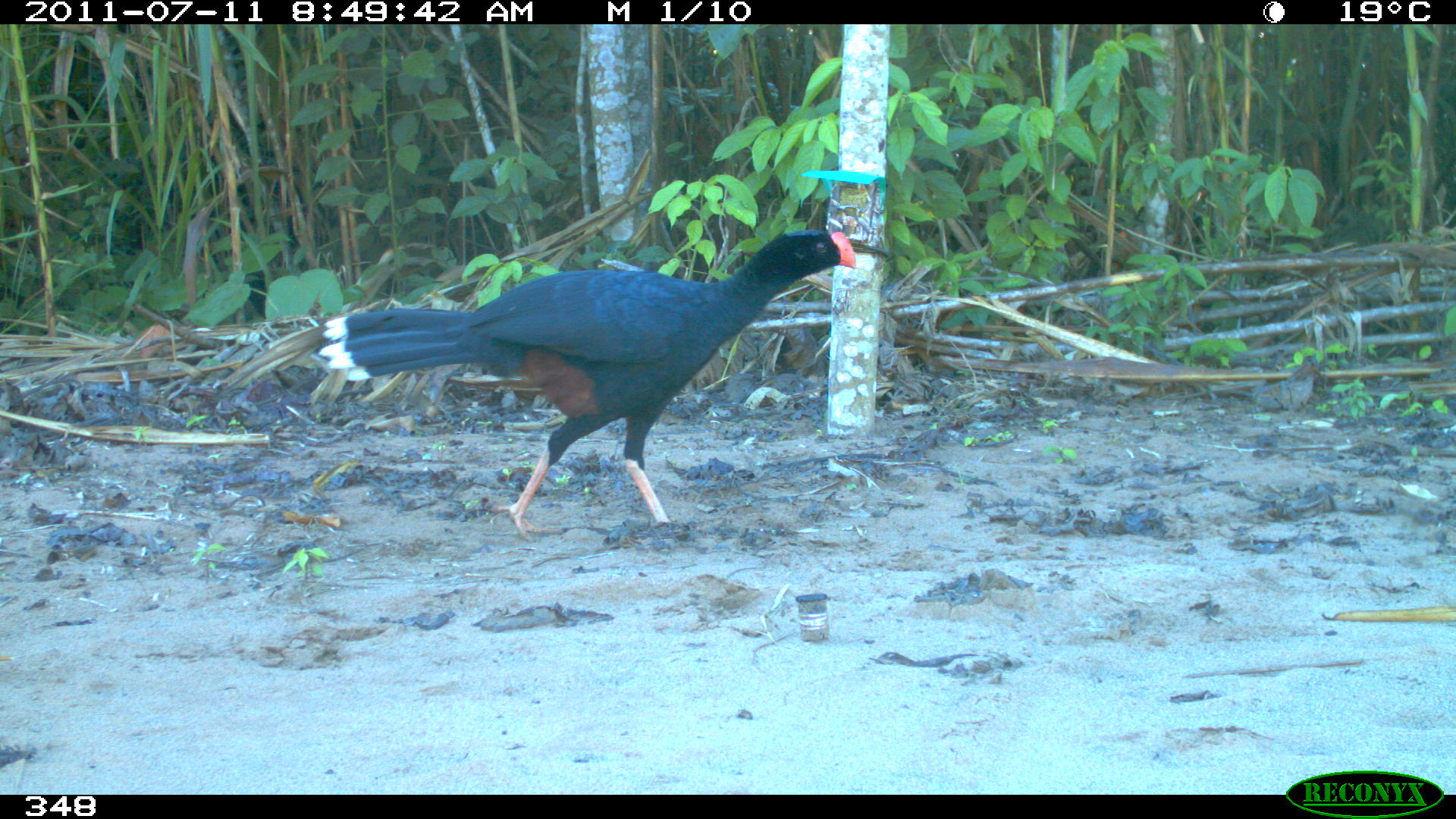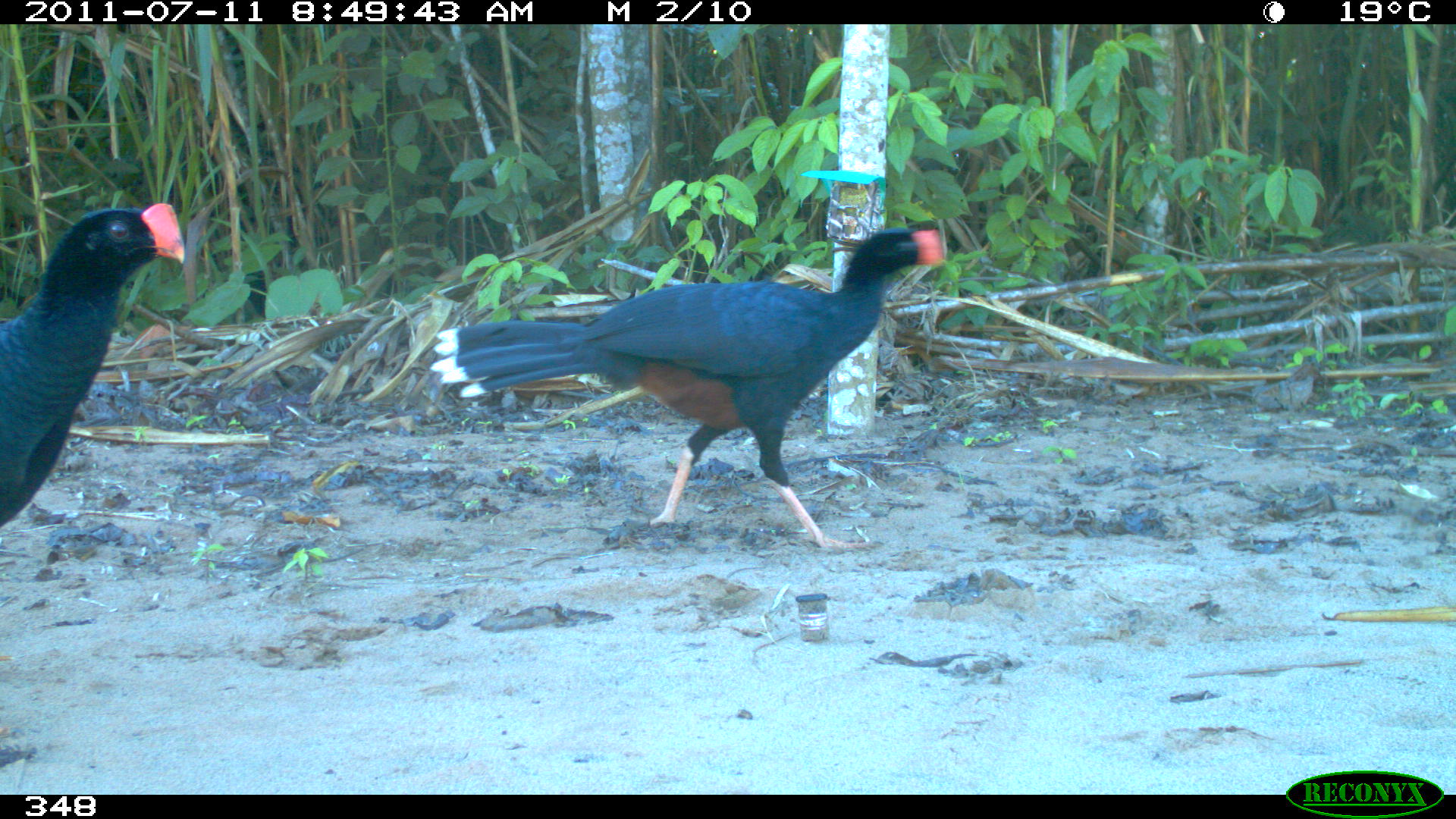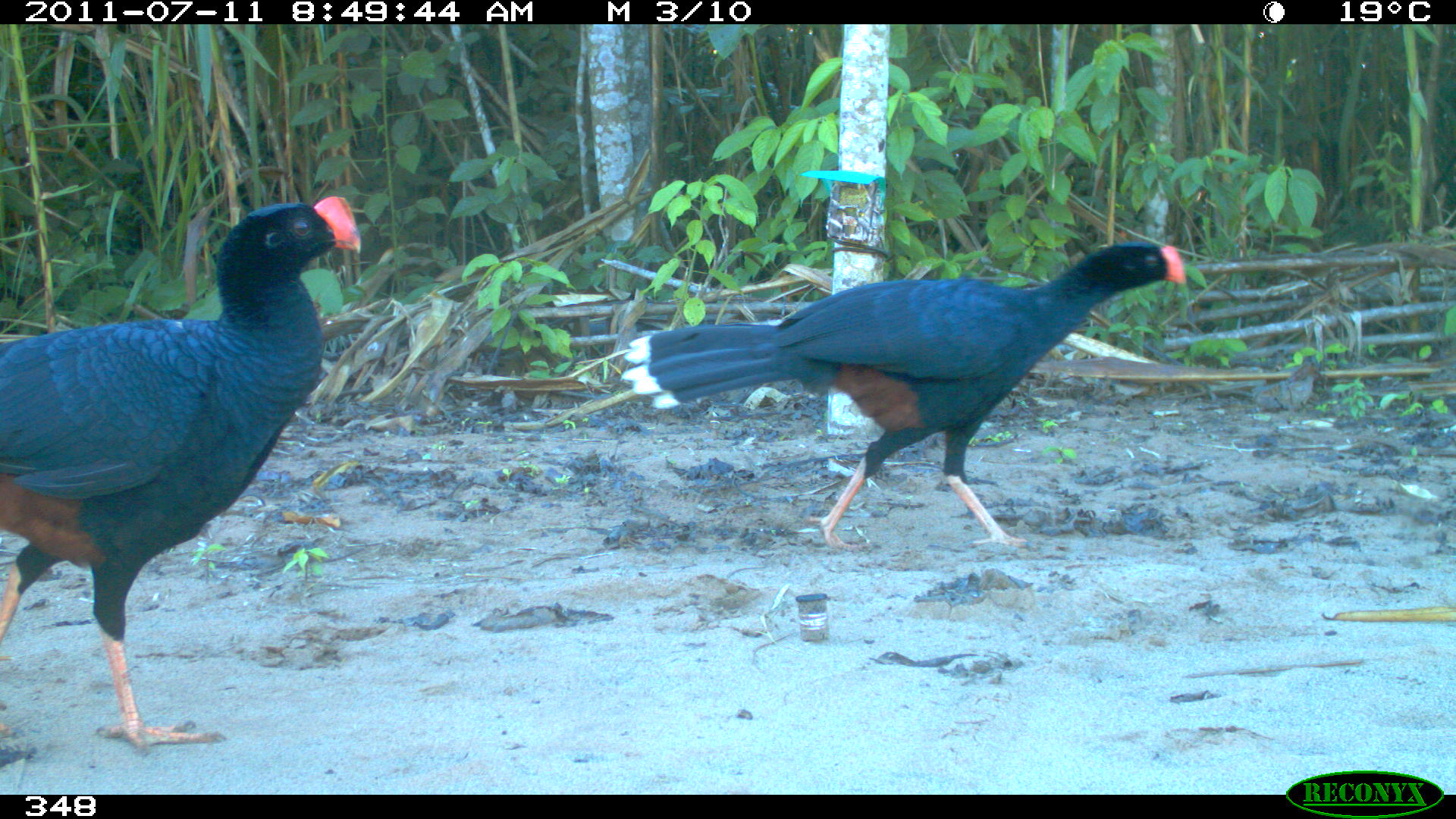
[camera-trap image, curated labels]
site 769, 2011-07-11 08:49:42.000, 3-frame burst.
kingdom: Animalia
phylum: Chordata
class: Aves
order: Galliformes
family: Cracidae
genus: Mitu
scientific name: Mitu tuberosum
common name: razor-billed curassow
Mitu tuberosum (razor-billed curassow).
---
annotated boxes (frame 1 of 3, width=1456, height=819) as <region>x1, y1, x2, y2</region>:
mitu tuberosum: <region>316, 225, 856, 542</region>